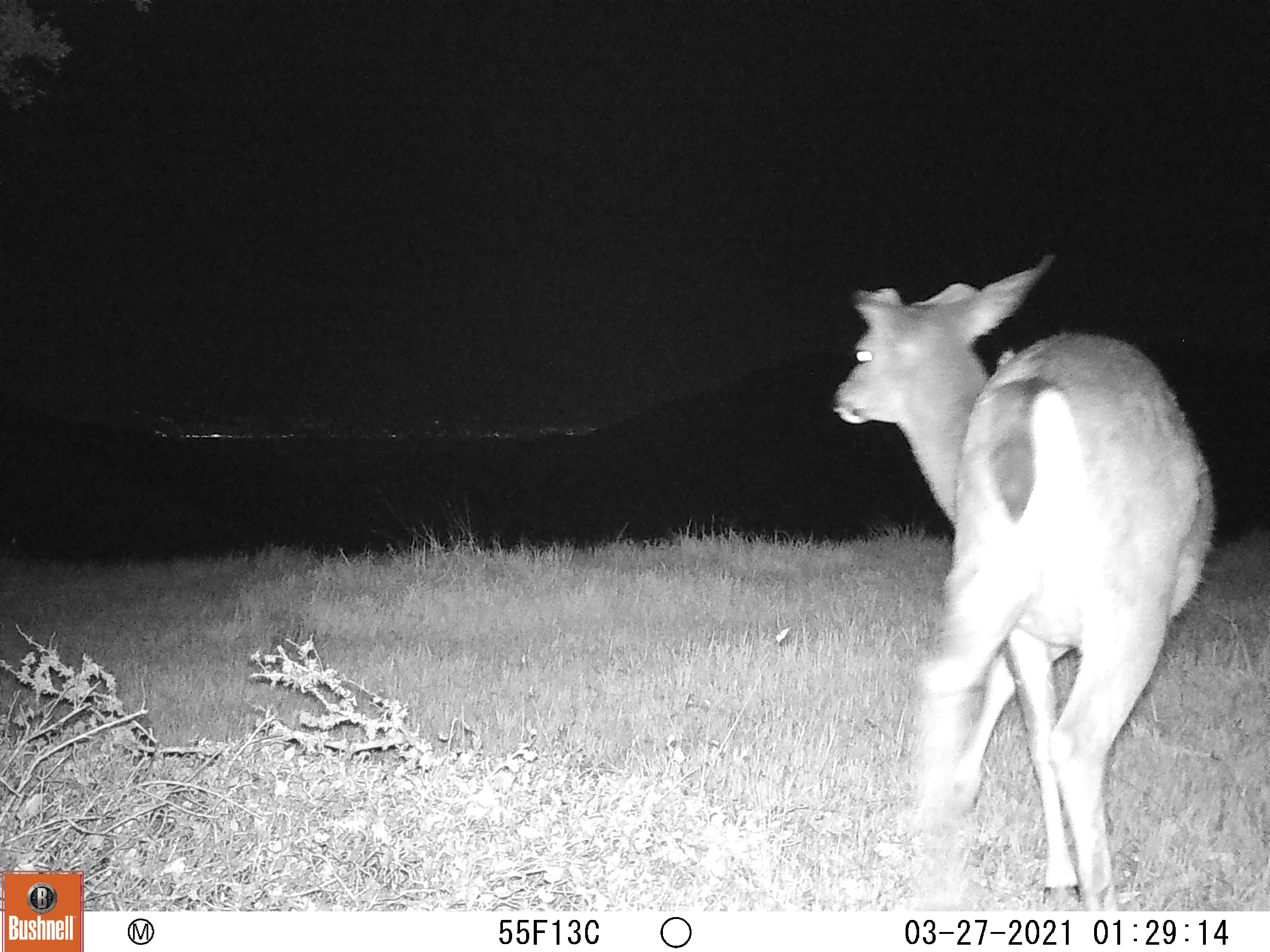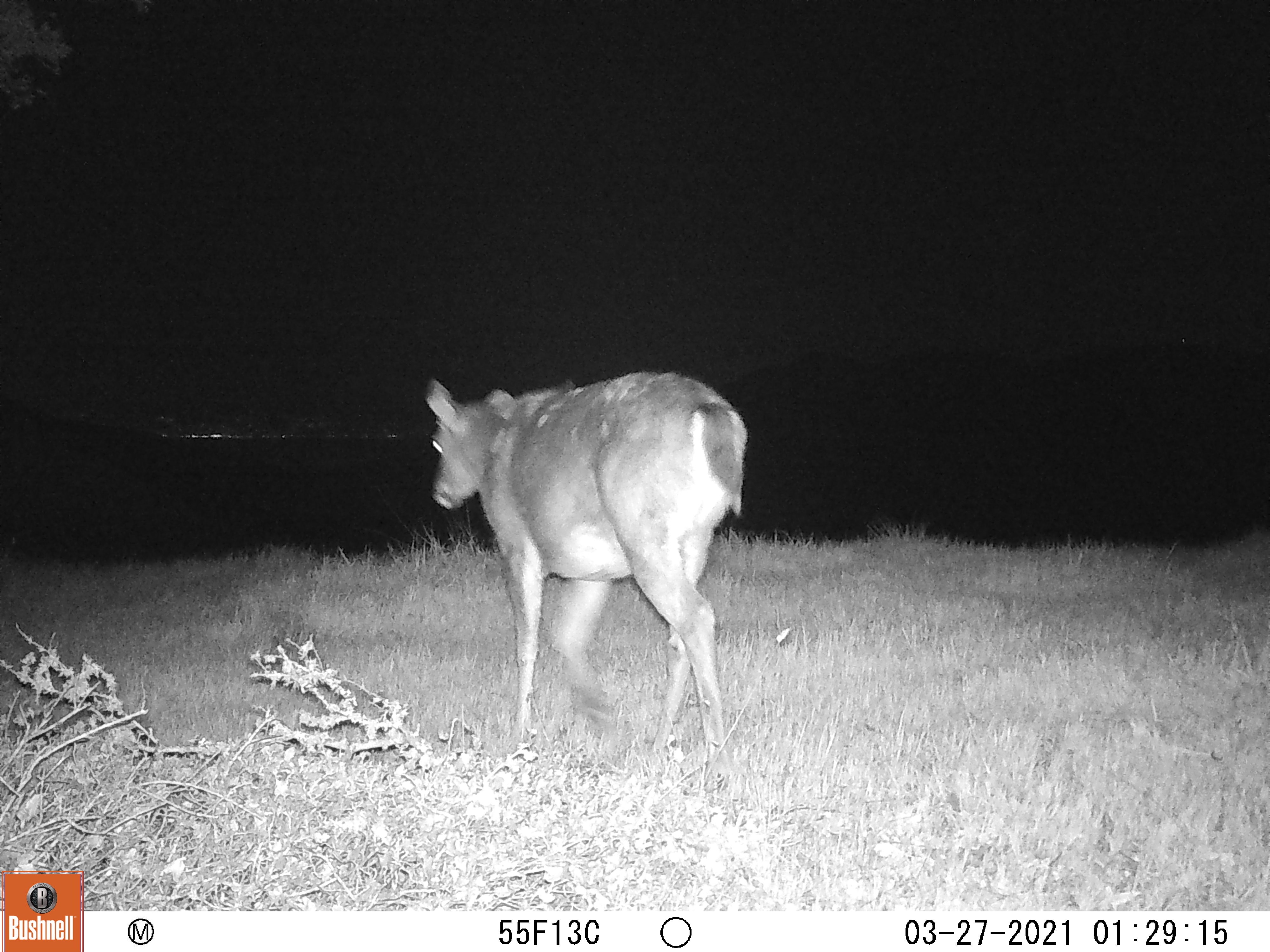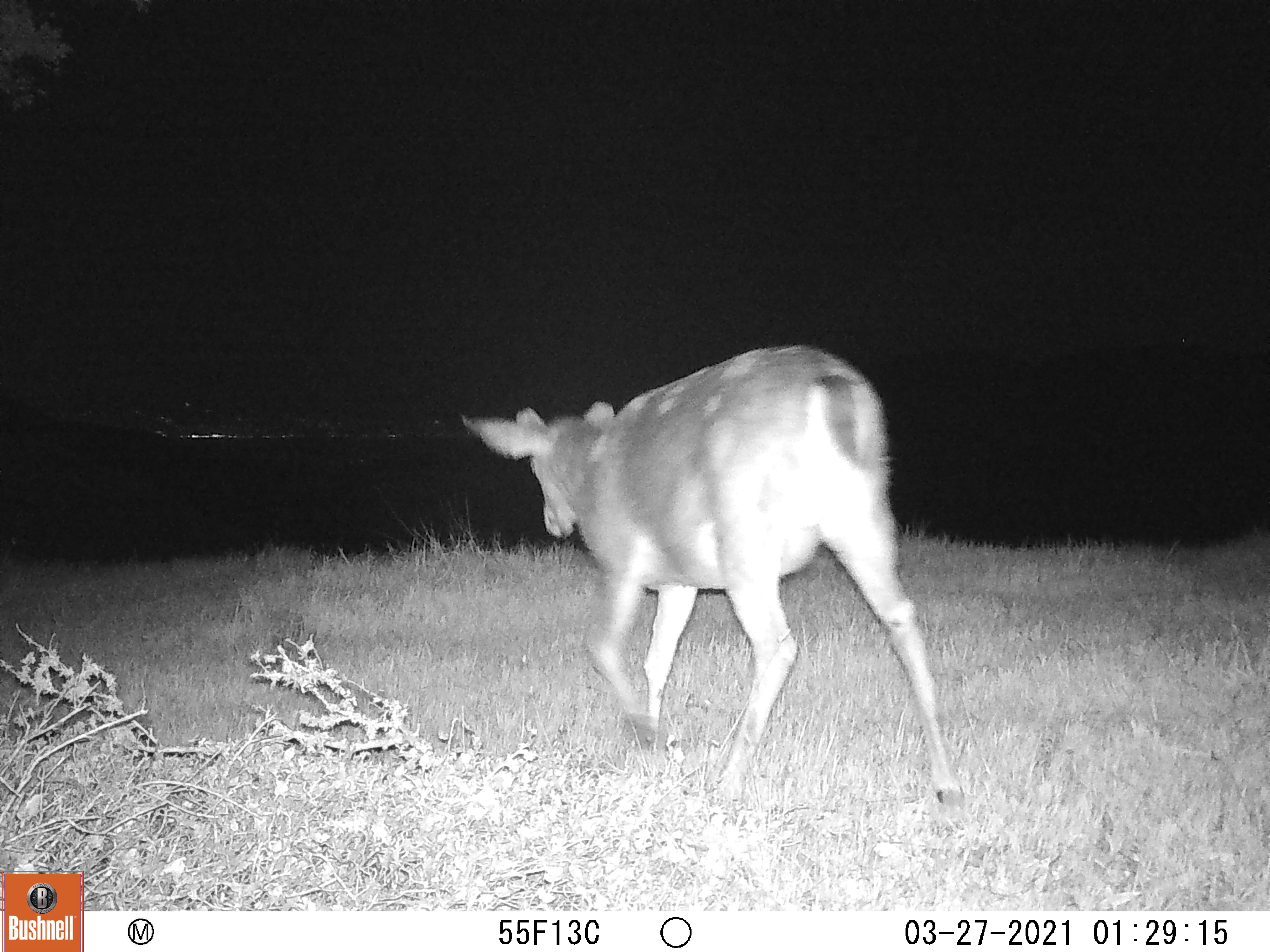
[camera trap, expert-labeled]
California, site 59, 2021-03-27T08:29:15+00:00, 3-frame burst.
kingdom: Animalia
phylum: Chordata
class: Mammalia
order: Artiodactyla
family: Cervidae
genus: Odocoileus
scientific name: Odocoileus hemionus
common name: mule deer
Mule deer (Odocoileus hemionus).